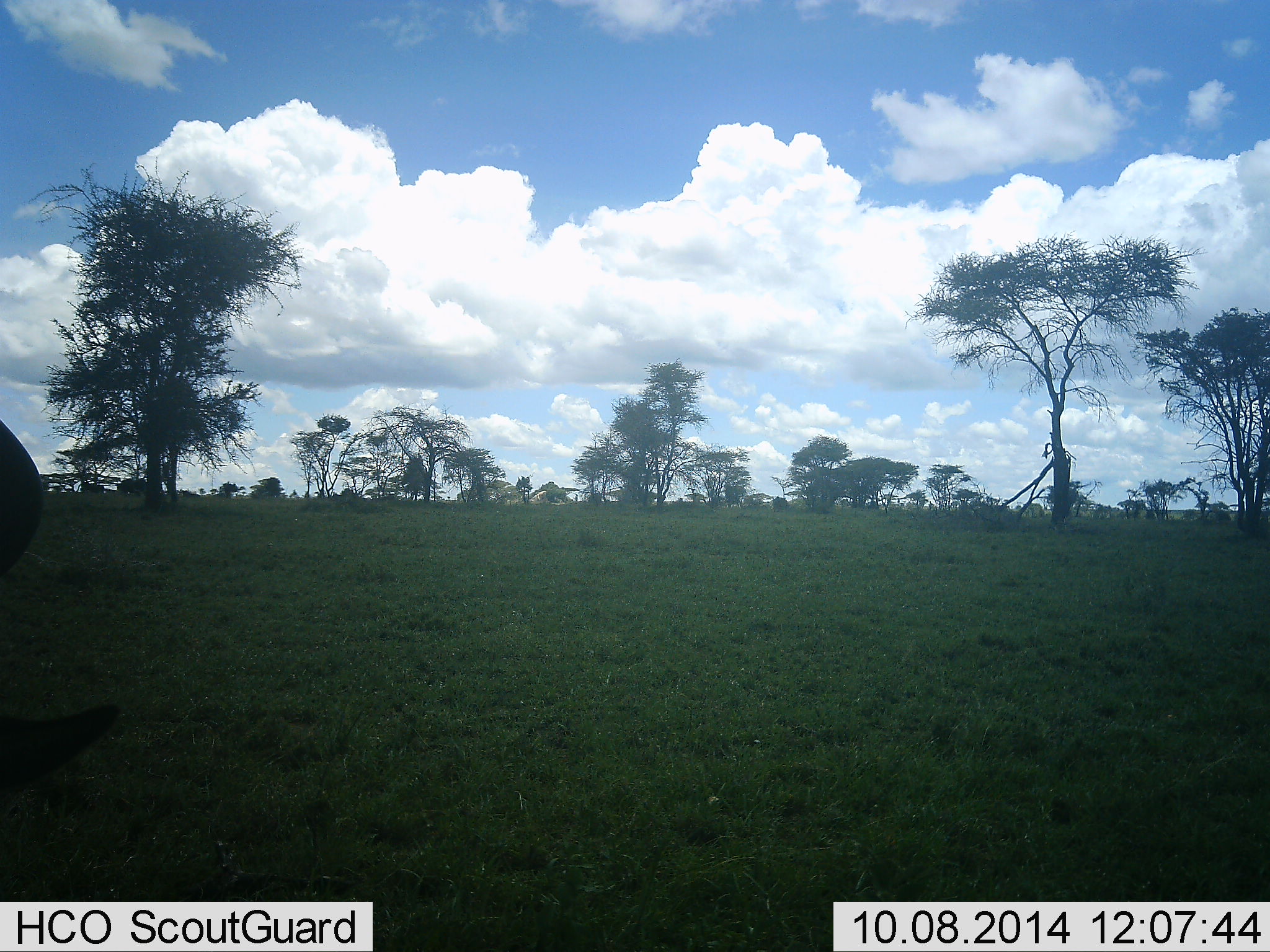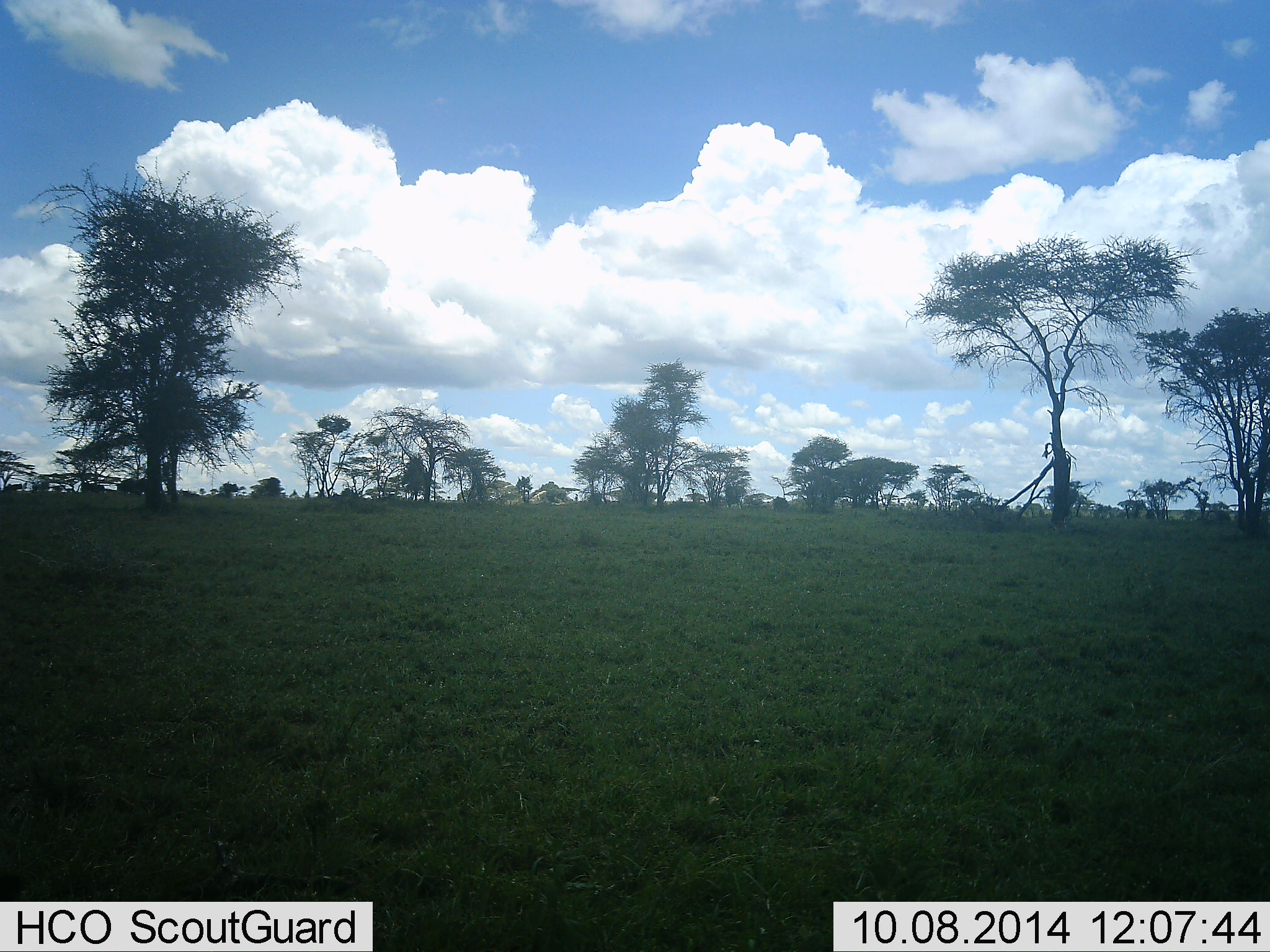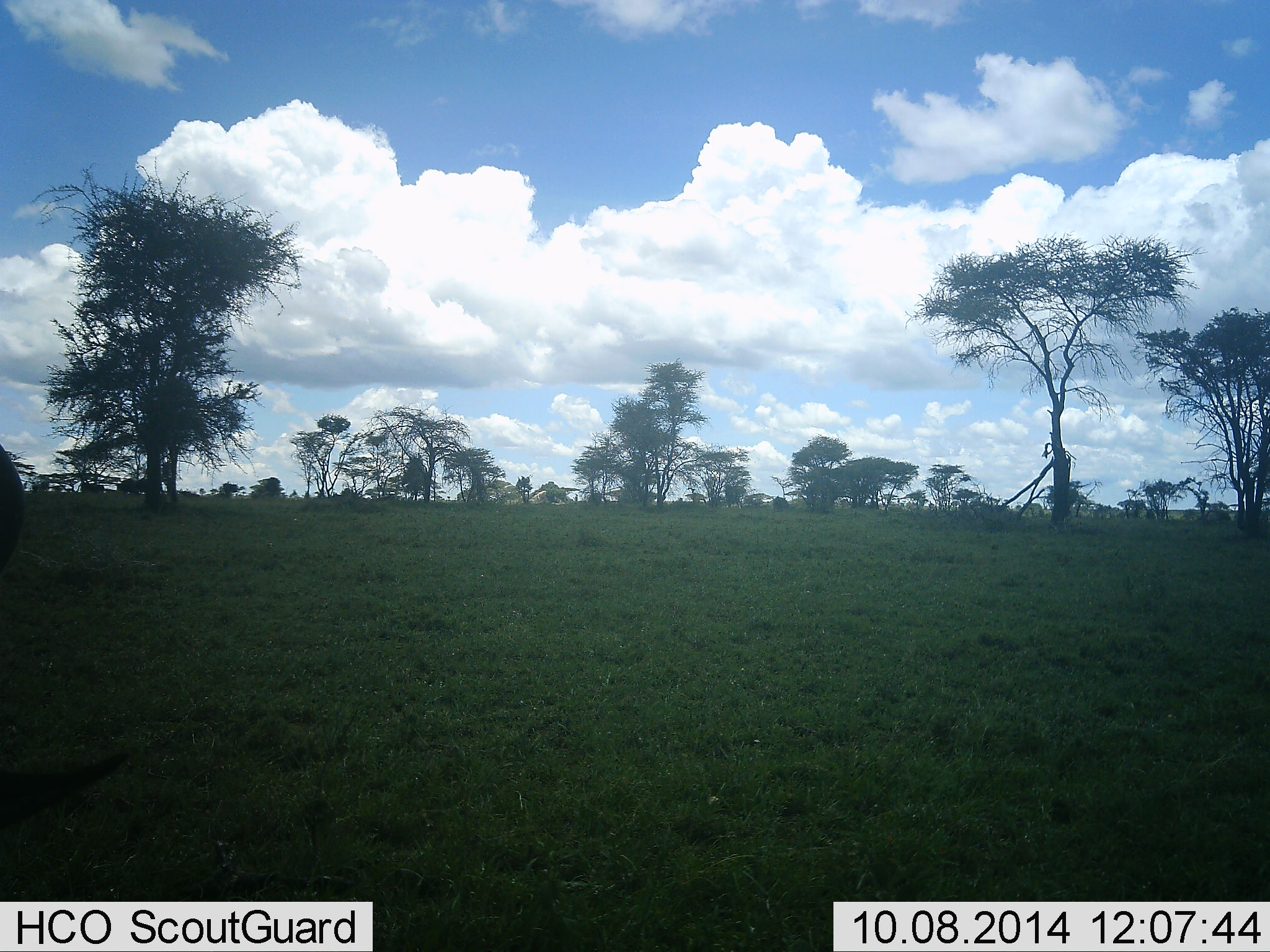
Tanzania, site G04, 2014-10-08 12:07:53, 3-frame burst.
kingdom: Animalia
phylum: Chordata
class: Mammalia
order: Artiodactyla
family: Bovidae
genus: Connochaetes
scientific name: Connochaetes taurinus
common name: blue wildebeest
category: wildebeest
Wildebeest (blue wildebeest) (Connochaetes taurinus), count 1. Behavior (volunteer vote fractions): standing 25%, resting 0%, moving 25%, interacting 0%. Young present (vote fraction): 0%. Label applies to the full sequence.